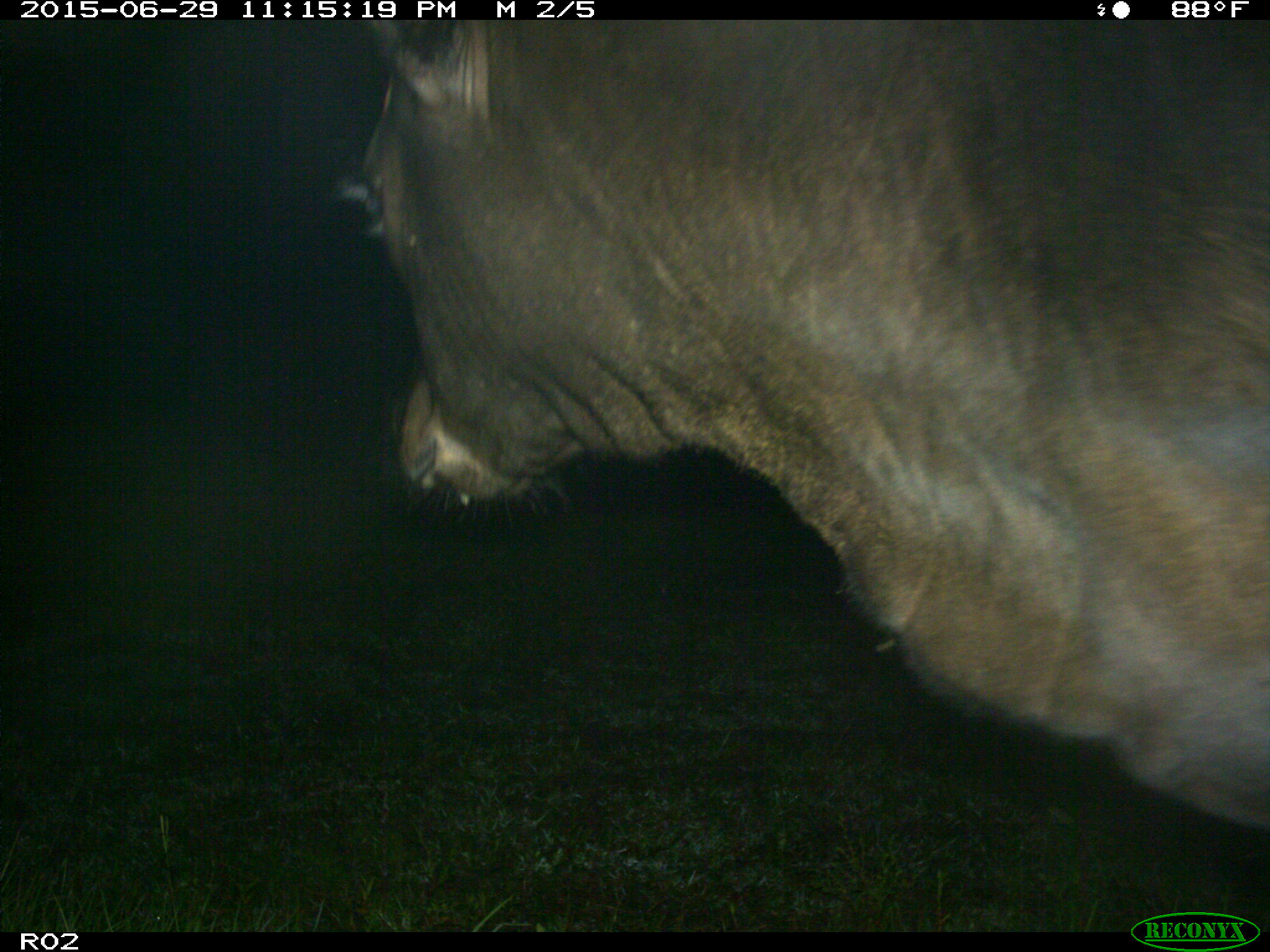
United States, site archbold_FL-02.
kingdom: Animalia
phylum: Chordata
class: Mammalia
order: Artiodactyla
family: Bovidae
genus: Bos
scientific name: Bos taurus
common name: domestic cow